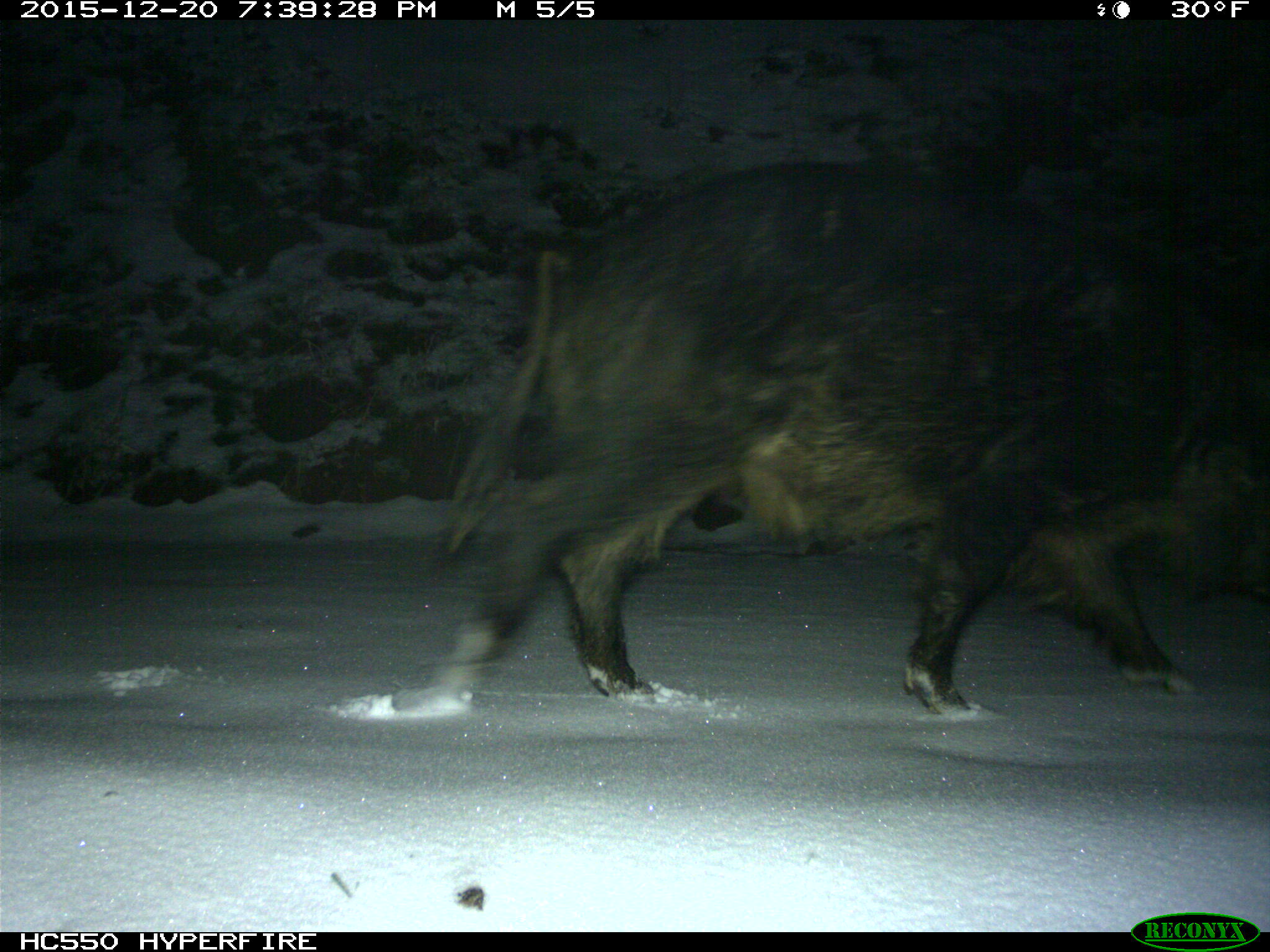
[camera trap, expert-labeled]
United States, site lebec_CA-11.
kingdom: Animalia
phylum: Chordata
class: Mammalia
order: Artiodactyla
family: Suidae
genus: Sus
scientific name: Sus scrofa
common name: wild boar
Sus scrofa (wild boar).